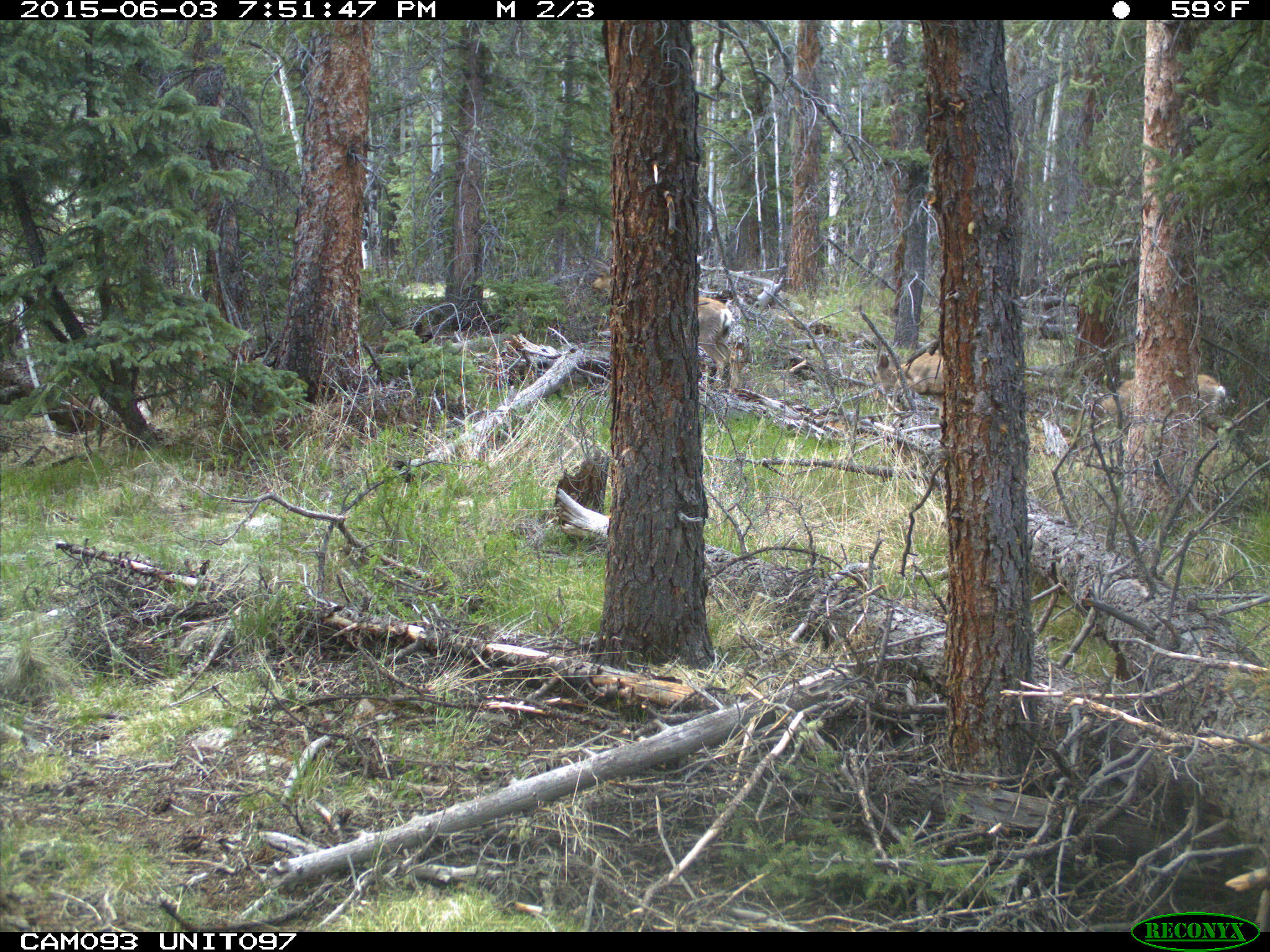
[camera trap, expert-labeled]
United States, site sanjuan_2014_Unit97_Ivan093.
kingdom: Animalia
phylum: Chordata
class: Mammalia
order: Artiodactyla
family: Cervidae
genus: Odocoileus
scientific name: Odocoileus hemionus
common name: mule deer